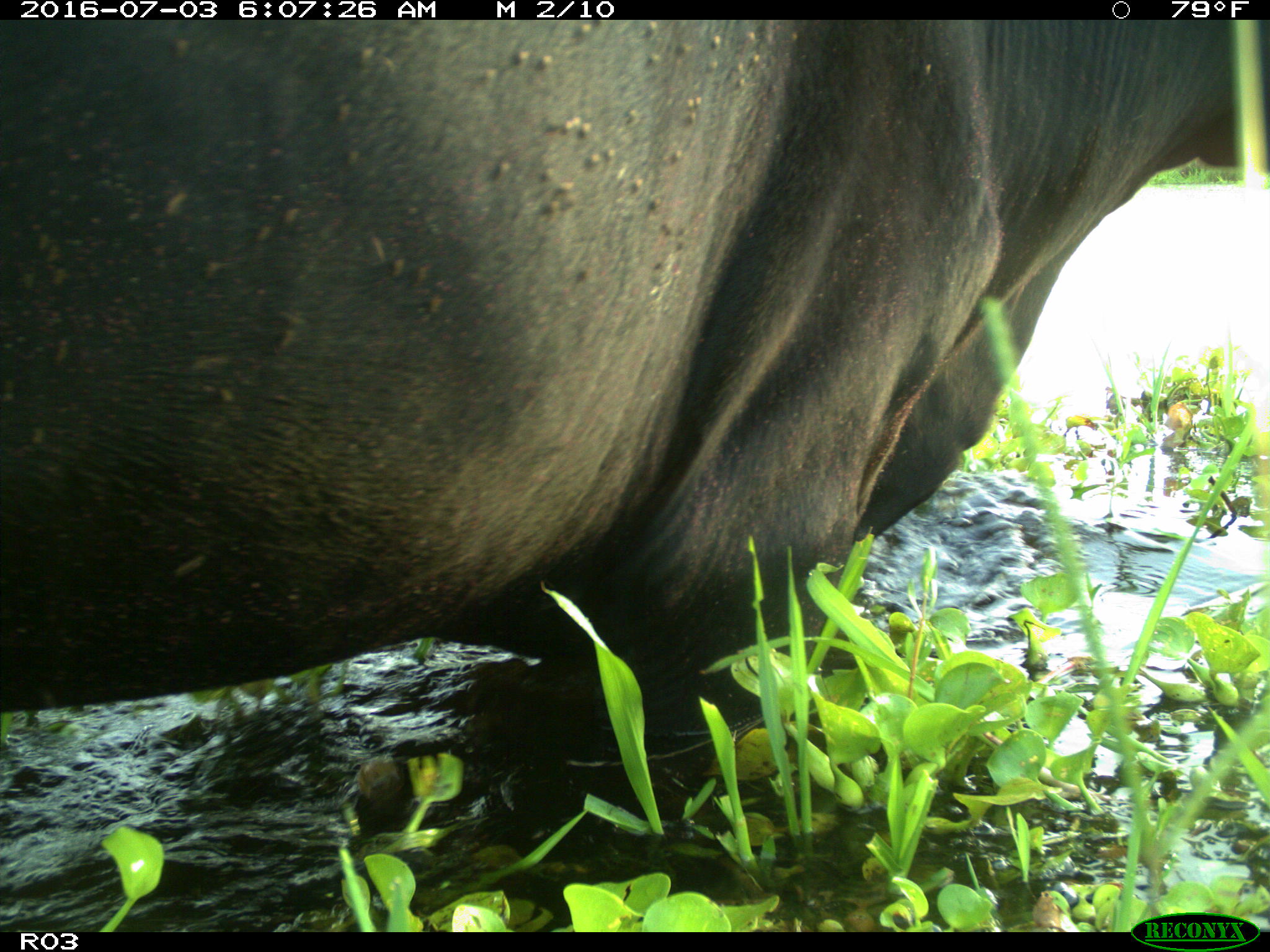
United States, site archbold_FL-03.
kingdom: Animalia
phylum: Chordata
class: Mammalia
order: Artiodactyla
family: Bovidae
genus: Bos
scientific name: Bos taurus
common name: domestic cow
Bos taurus (domestic cow).